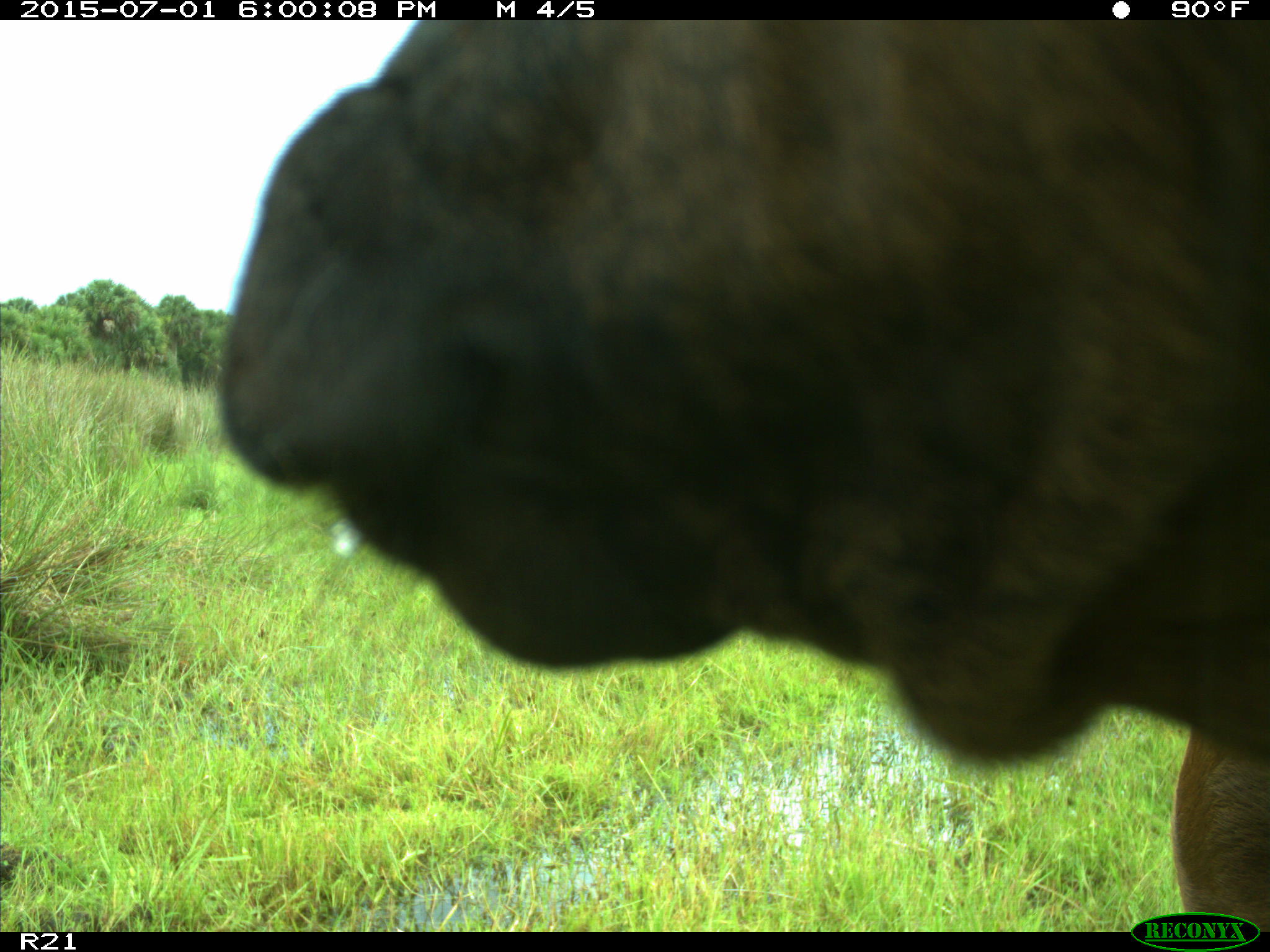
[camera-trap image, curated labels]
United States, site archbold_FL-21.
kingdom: Animalia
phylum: Chordata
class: Mammalia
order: Artiodactyla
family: Bovidae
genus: Bos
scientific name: Bos taurus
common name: domestic cow